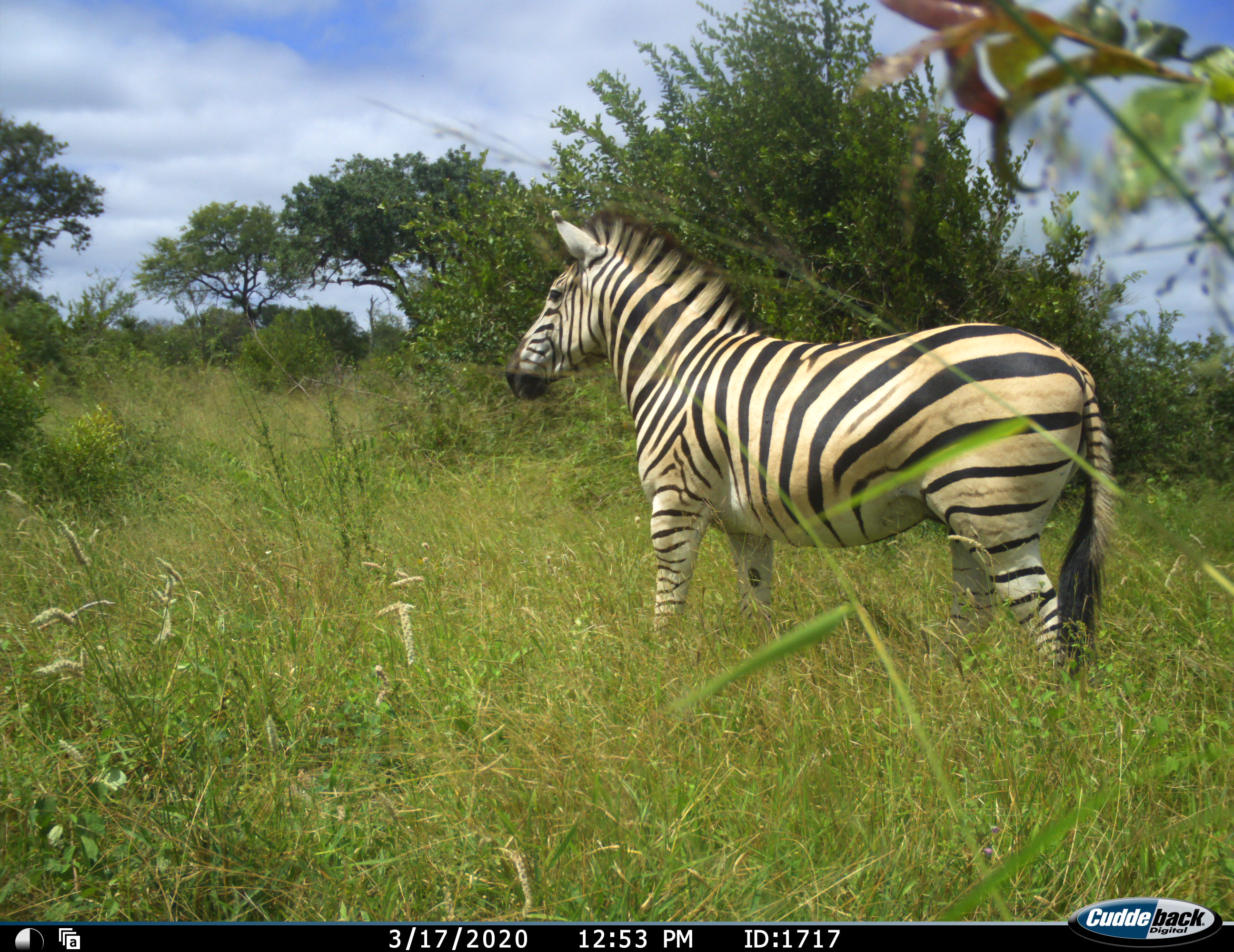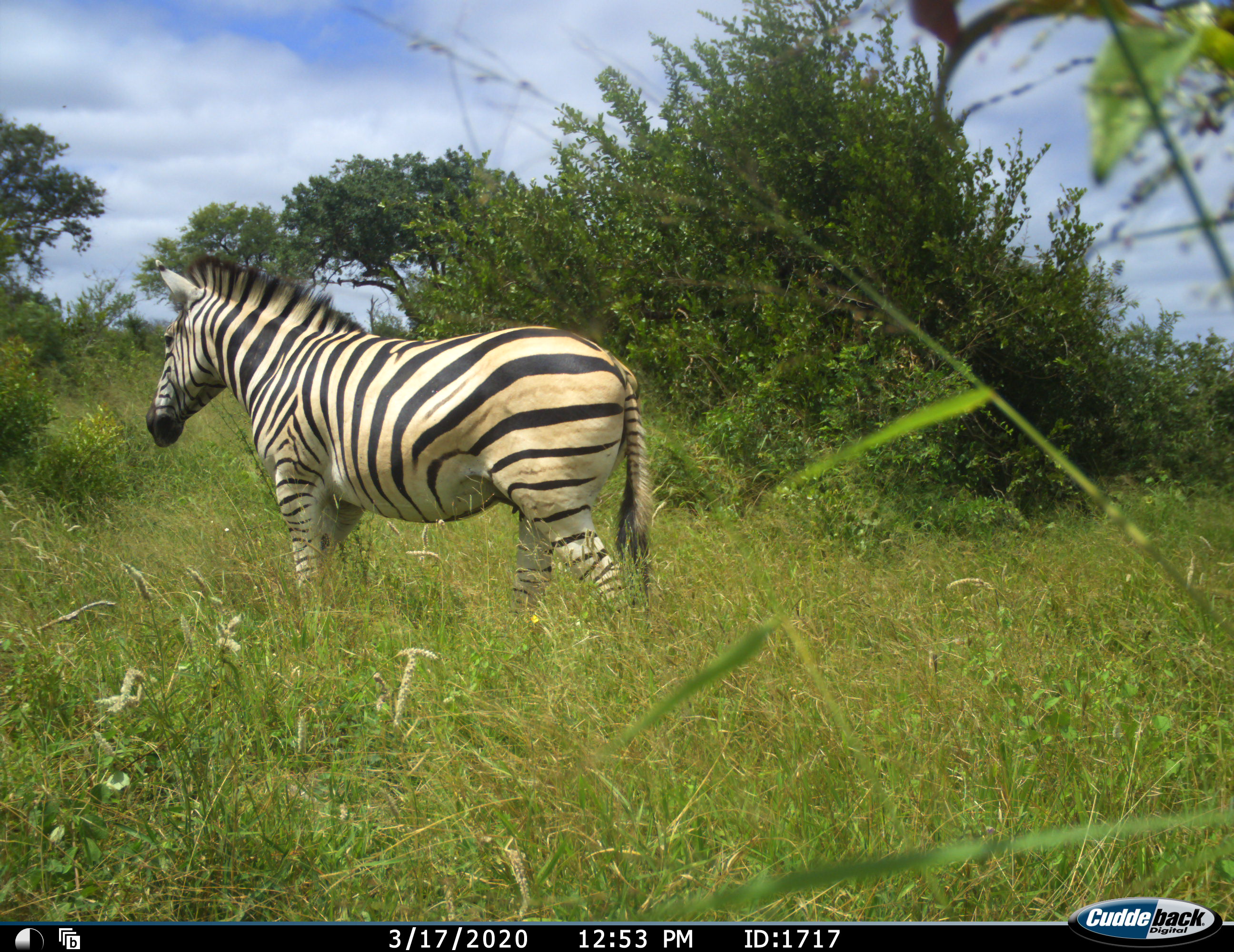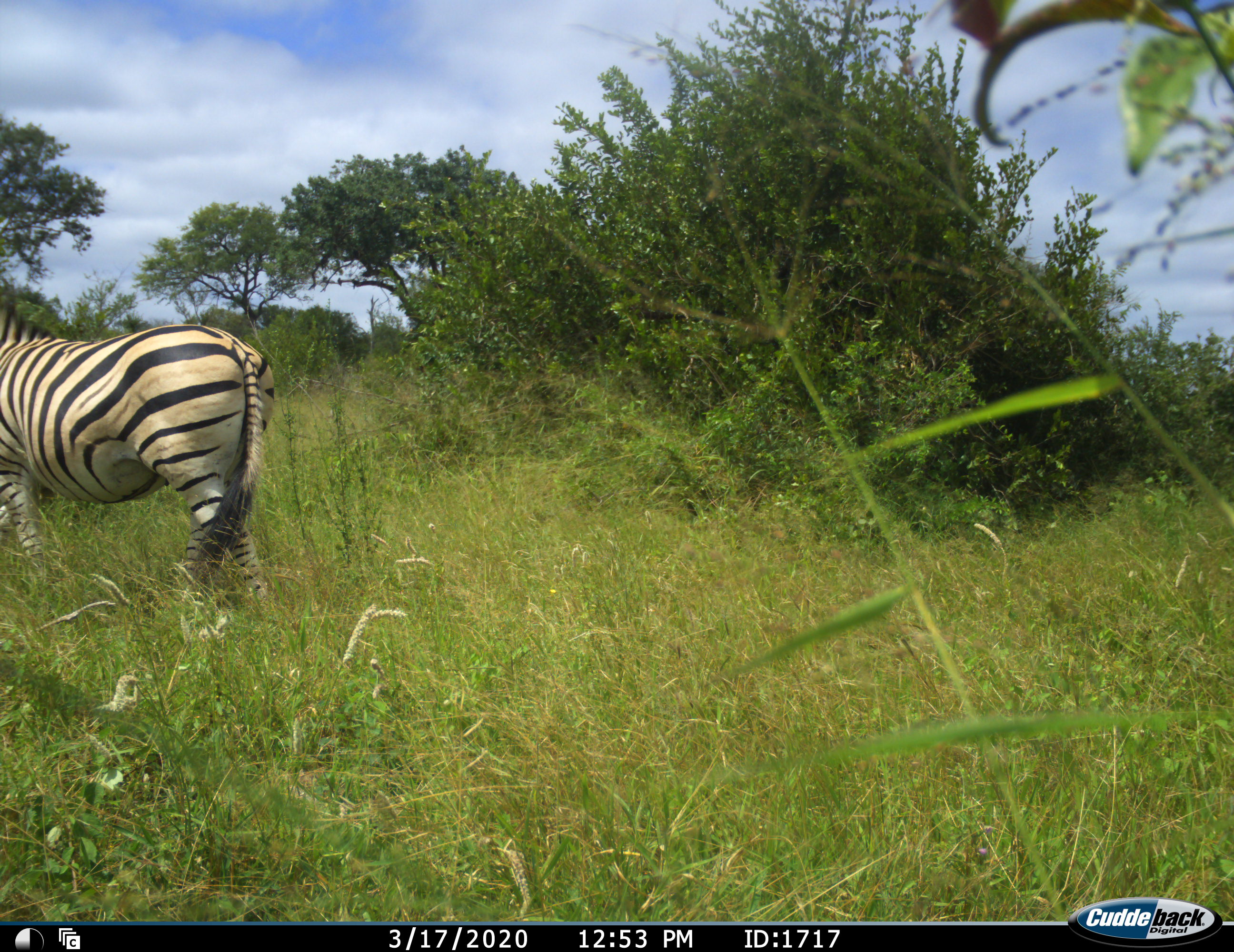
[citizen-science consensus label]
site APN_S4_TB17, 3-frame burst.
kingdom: Animalia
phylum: Chordata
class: Mammalia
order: Perissodactyla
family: Equidae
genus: Equus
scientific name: Equus quagga burchellii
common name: burchell's zebra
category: zebraburchells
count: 1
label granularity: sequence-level